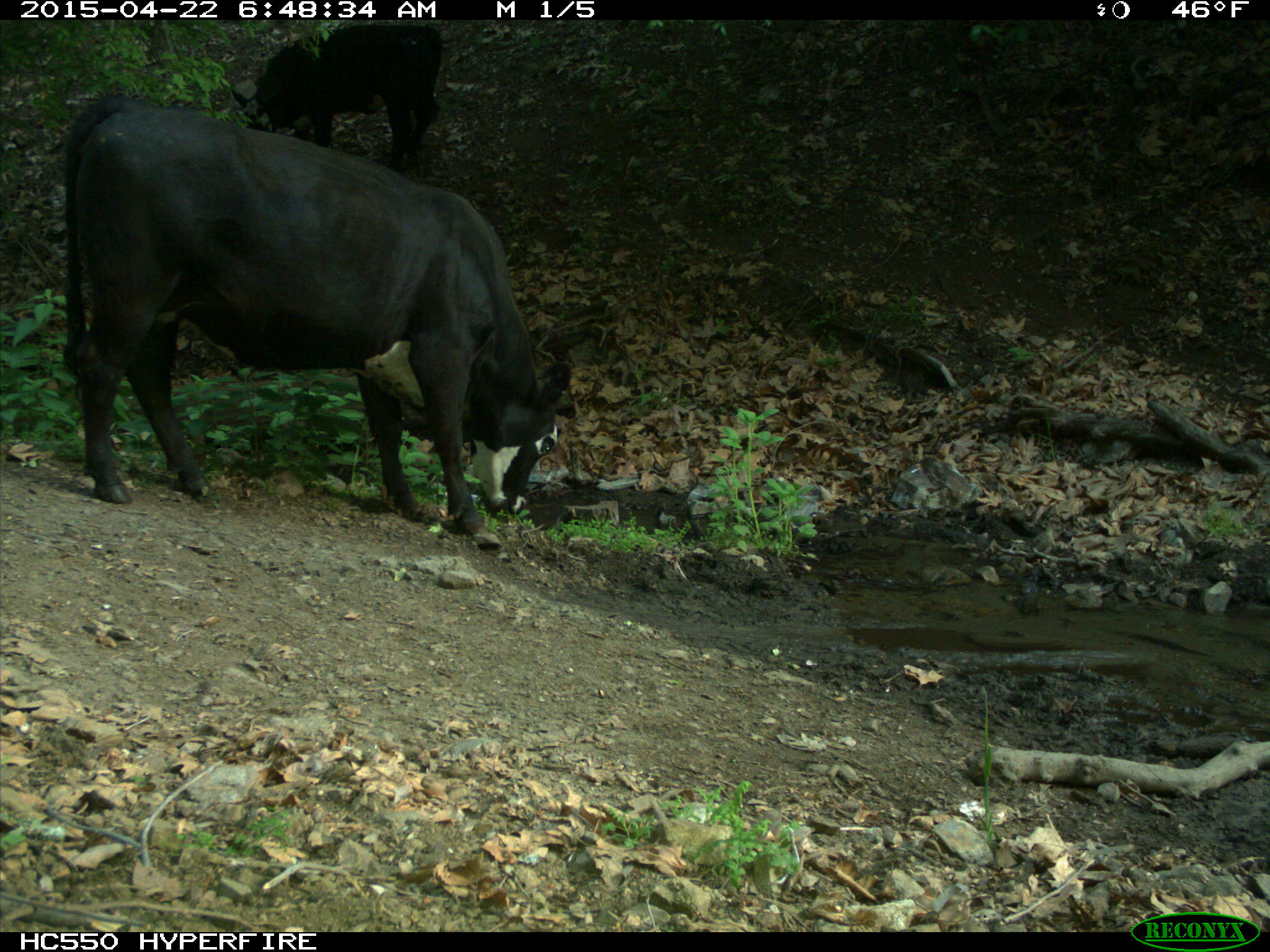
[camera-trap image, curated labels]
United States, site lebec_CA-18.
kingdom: Animalia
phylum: Chordata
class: Mammalia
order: Artiodactyla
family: Bovidae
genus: Bos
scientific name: Bos taurus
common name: domestic cow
Bos taurus (domestic cow).